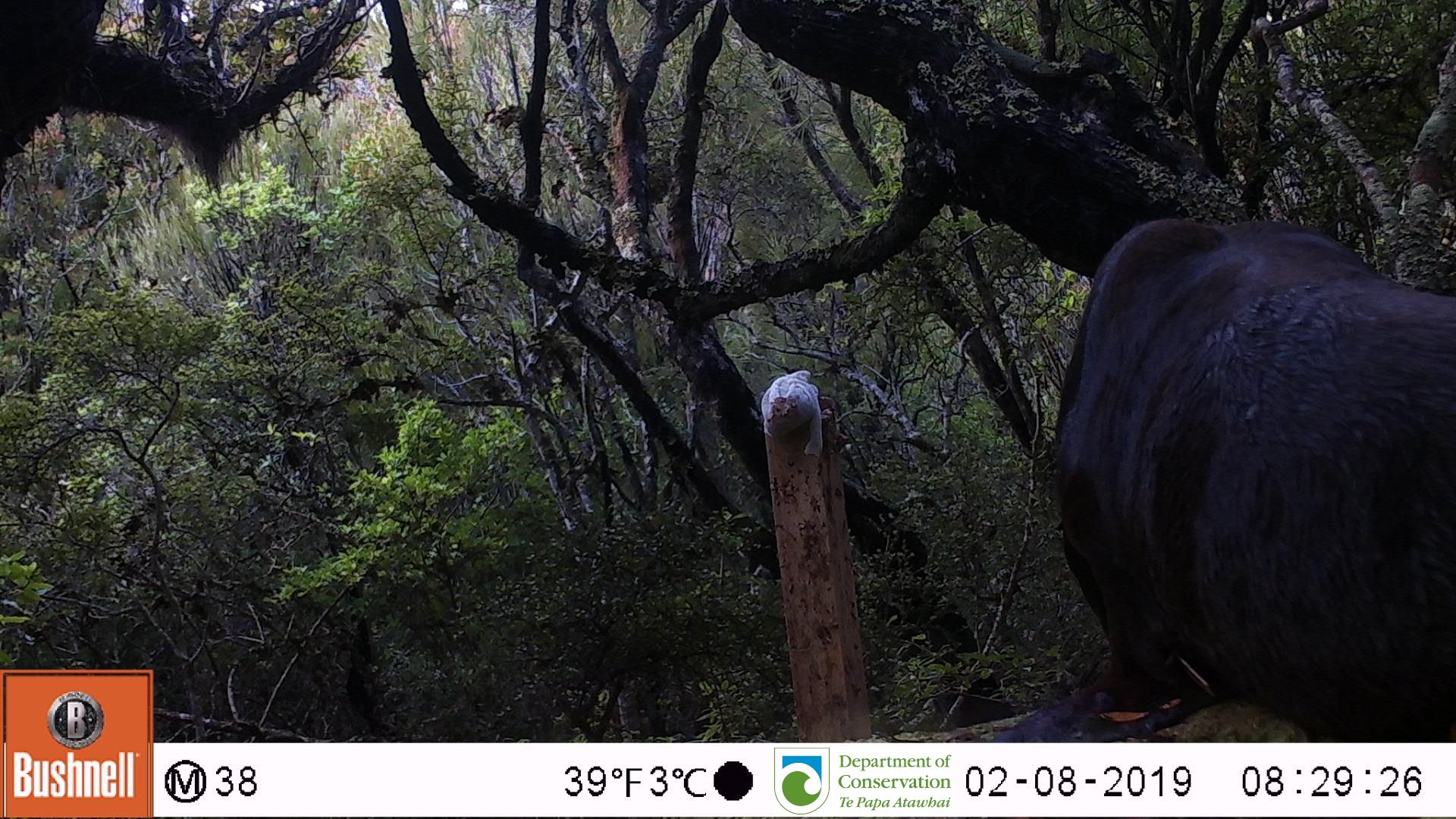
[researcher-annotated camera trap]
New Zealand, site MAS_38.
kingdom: Animalia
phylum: Chordata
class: Mammalia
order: Carnivora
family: Otariidae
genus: Phocarctos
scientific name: Phocarctos hookeri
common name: new zealand sea lion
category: sealion